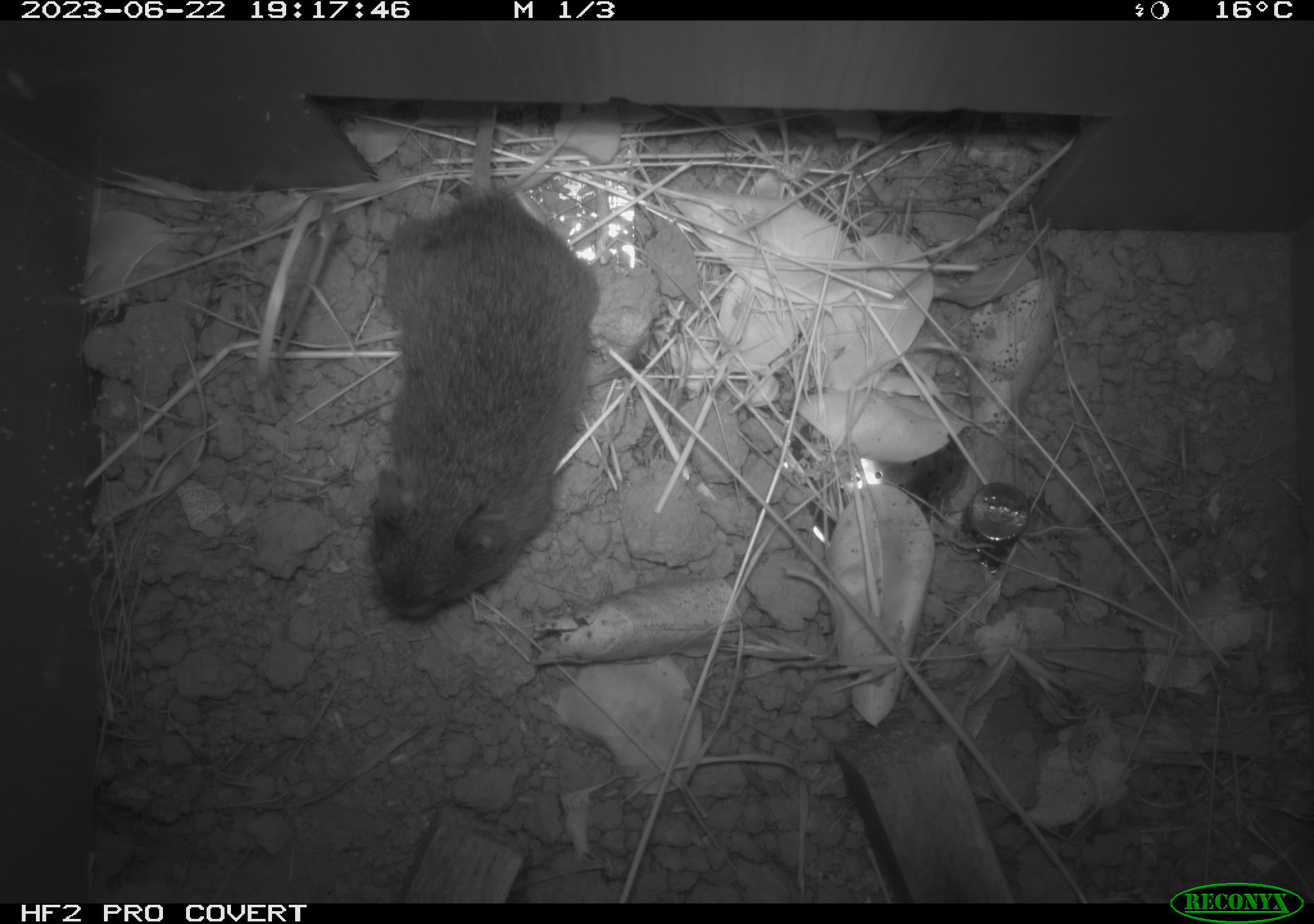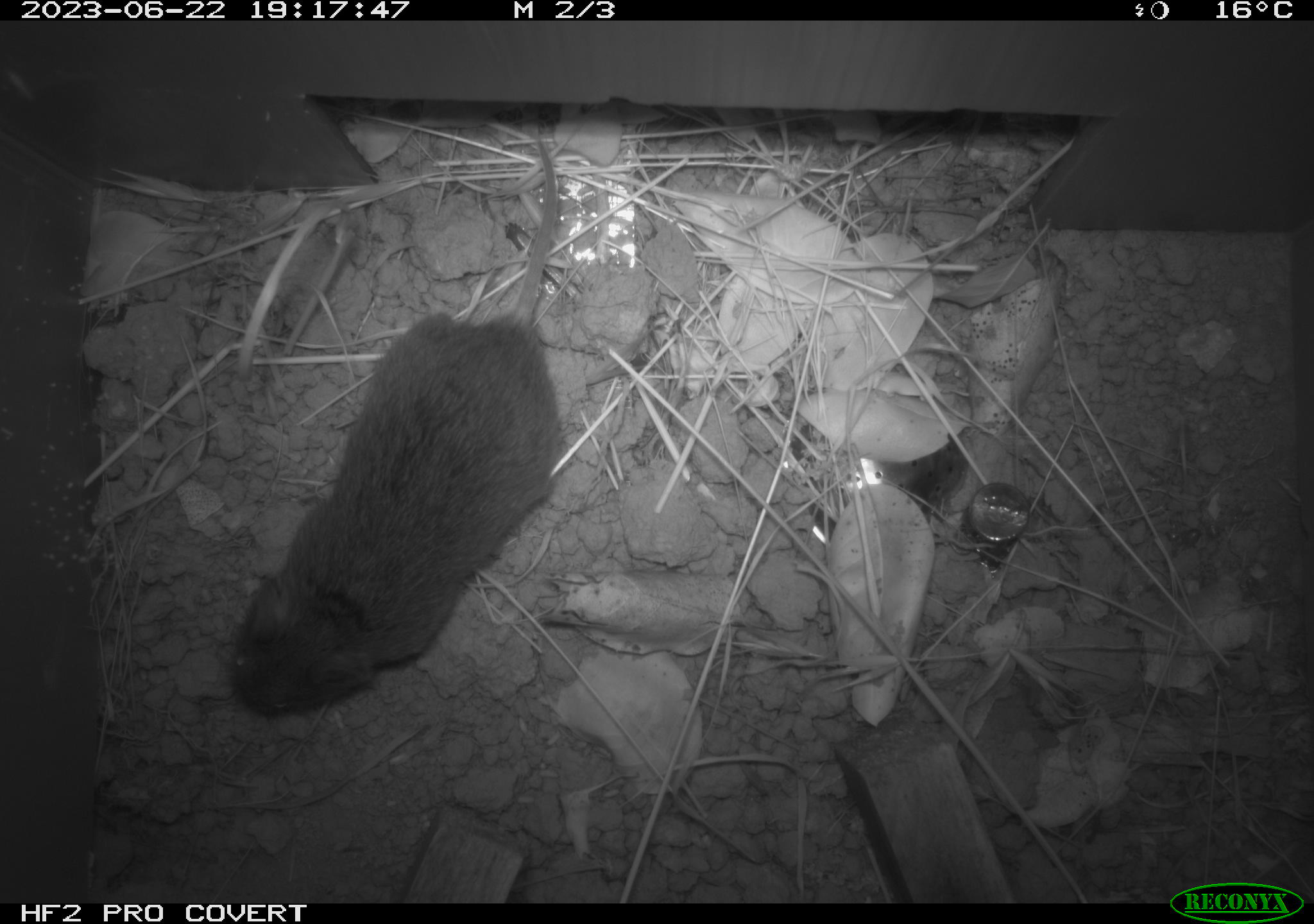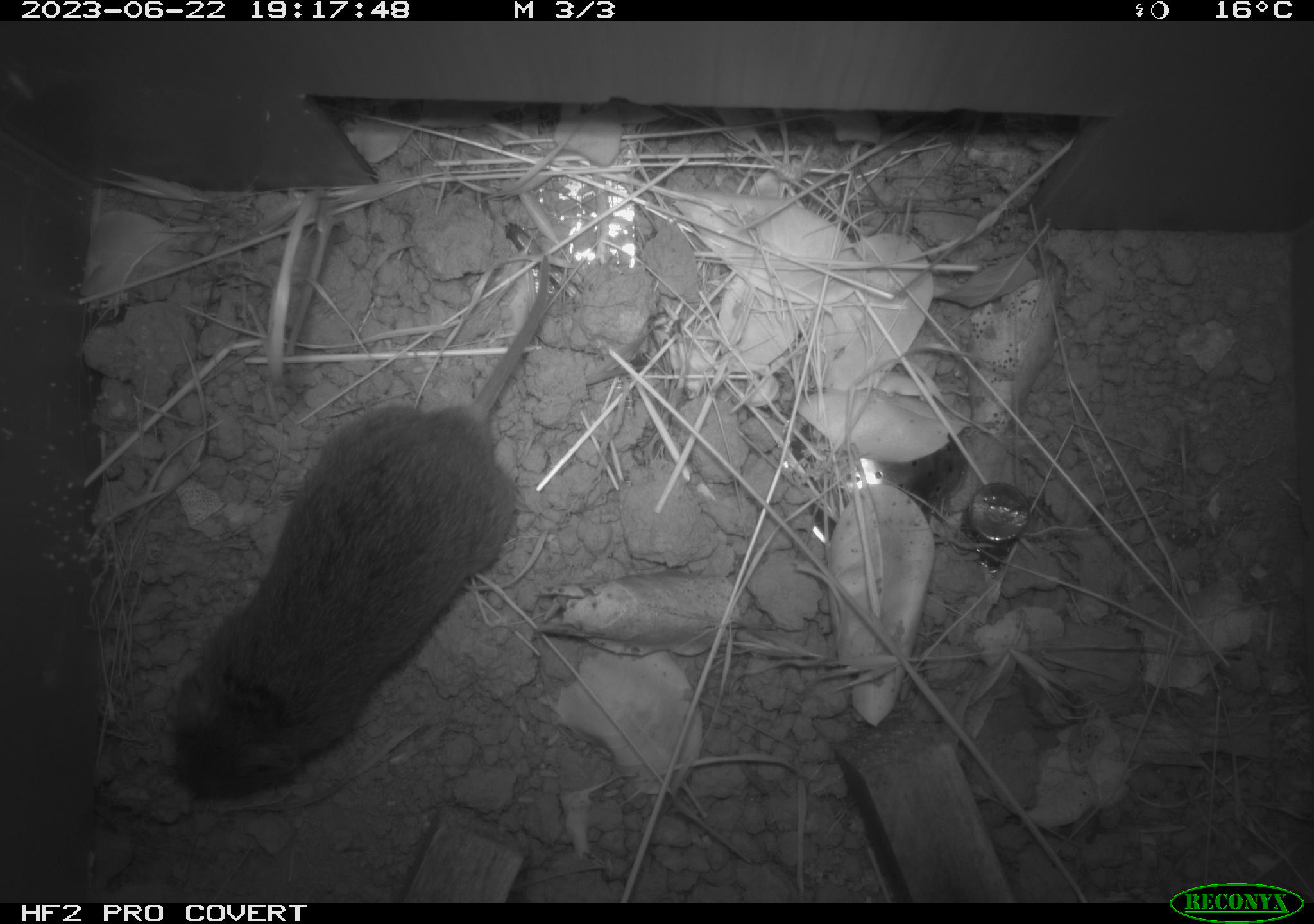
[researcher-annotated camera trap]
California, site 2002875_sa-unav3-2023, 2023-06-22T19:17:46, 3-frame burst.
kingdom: Animalia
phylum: Chordata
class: Mammalia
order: Rodentia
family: Cricetidae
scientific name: Arvicolinae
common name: voles, lemmings, and muskrats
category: arvicolinae subfamily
Arvicolinae subfamily (voles, lemmings, and muskrats) (Arvicolinae).